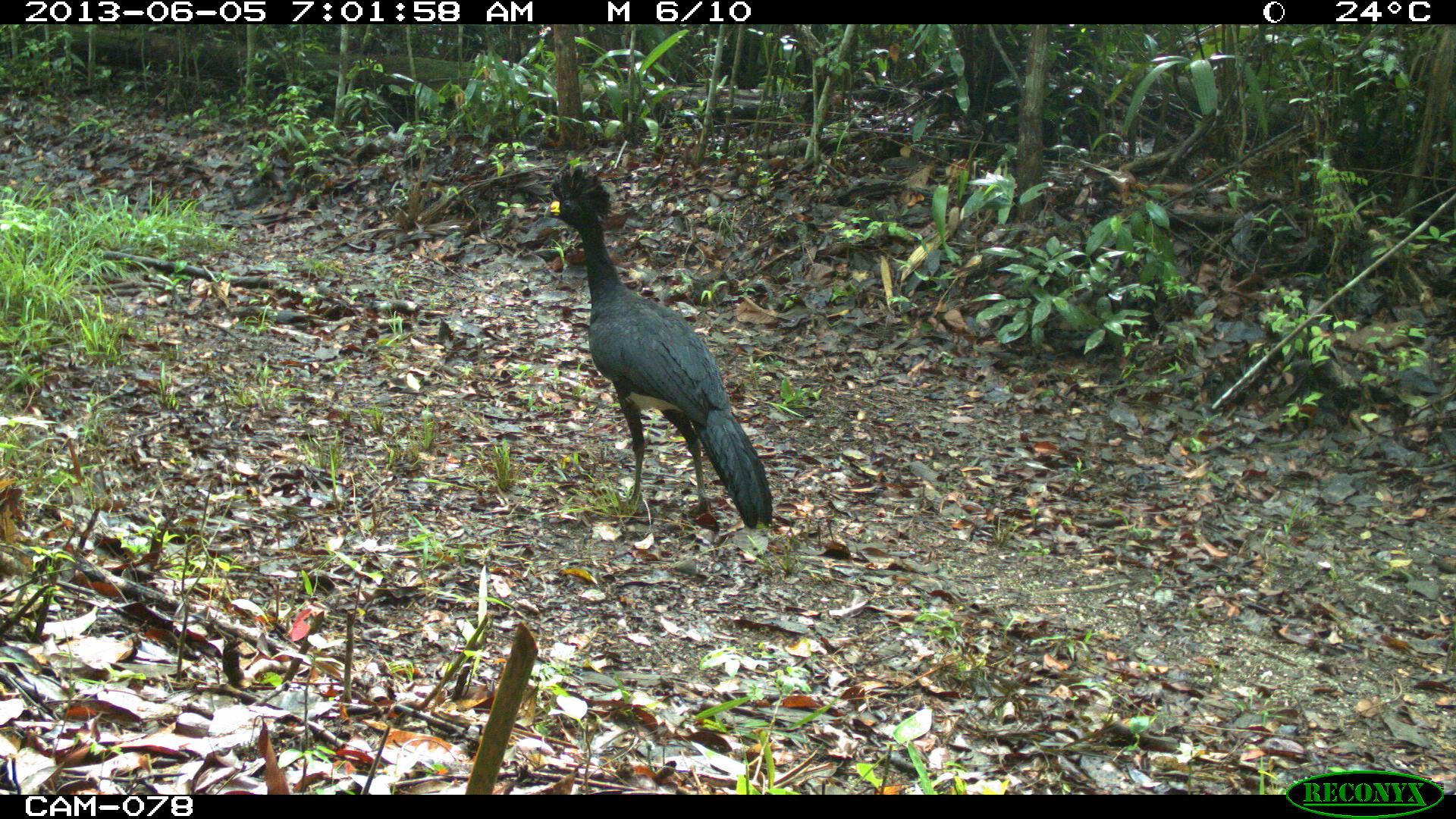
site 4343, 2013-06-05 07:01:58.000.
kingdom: Animalia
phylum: Chordata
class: Aves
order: Galliformes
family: Cracidae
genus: Crax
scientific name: Crax rubra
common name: great curassow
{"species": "Crax rubra (great curassow)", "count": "2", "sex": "male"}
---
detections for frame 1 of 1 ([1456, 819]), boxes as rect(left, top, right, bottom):
crax rubra: rect(532, 159, 774, 531)